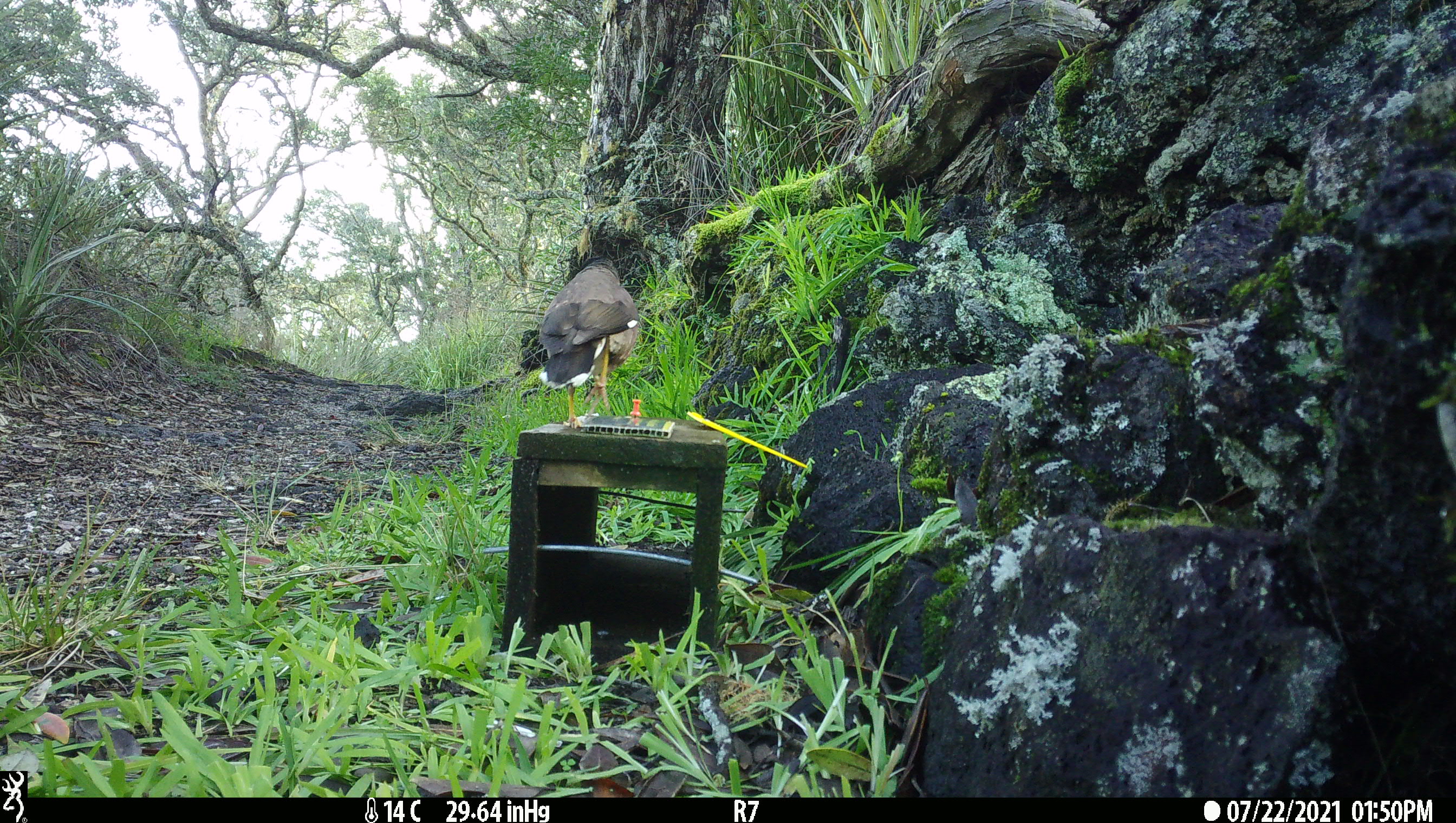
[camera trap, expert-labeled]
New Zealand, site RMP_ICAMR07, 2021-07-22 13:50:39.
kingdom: Animalia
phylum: Chordata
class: Aves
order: Passeriformes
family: Sturnidae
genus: Acridotheres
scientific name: Acridotheres tristis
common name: common myna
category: myna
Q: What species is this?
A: Myna (common myna) (Acridotheres tristis).